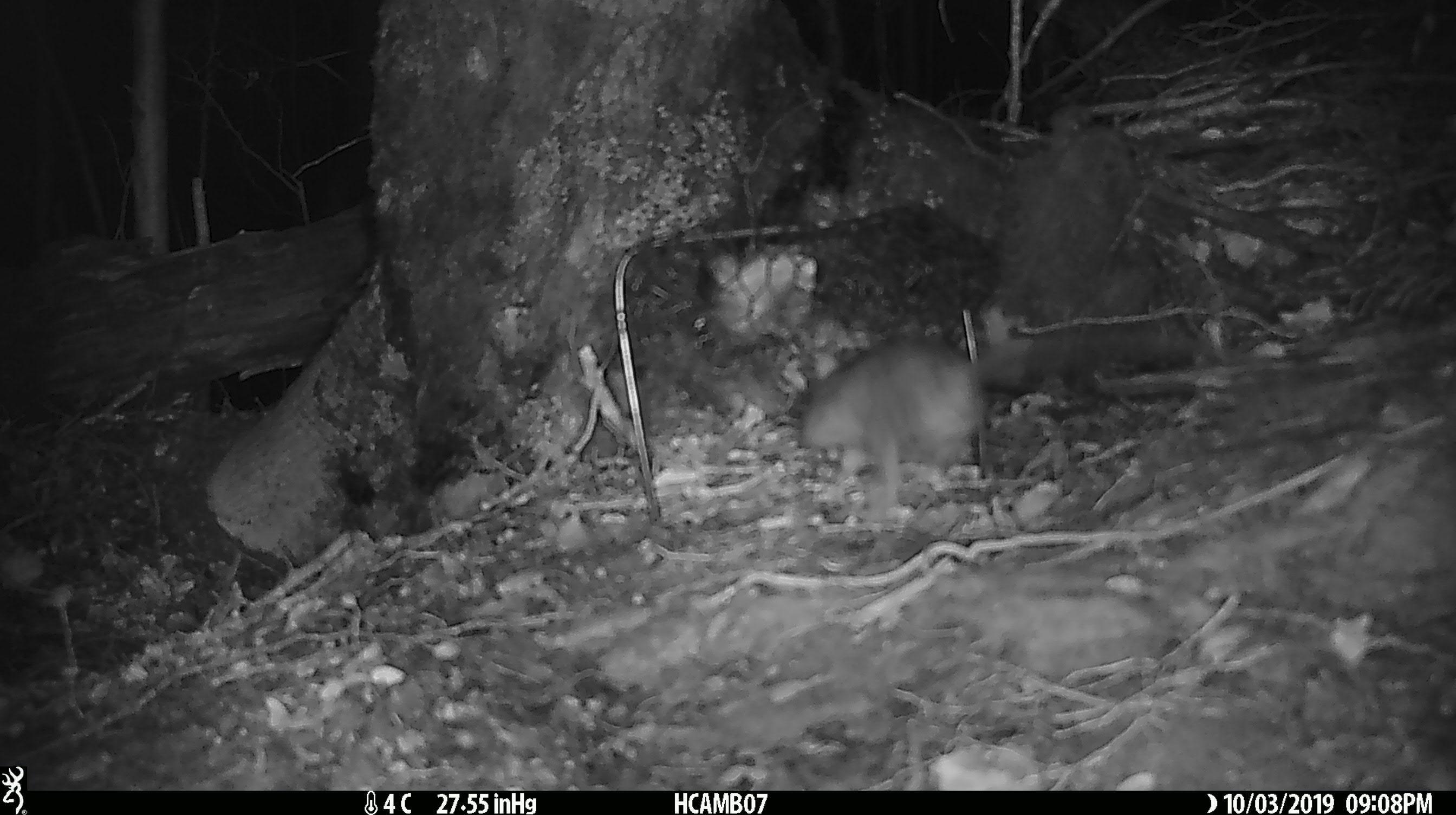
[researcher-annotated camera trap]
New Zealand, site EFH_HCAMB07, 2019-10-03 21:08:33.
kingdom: Animalia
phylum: Chordata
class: Mammalia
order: Rodentia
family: Muridae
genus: Rattus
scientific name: Rattus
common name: rat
Rat (Rattus).